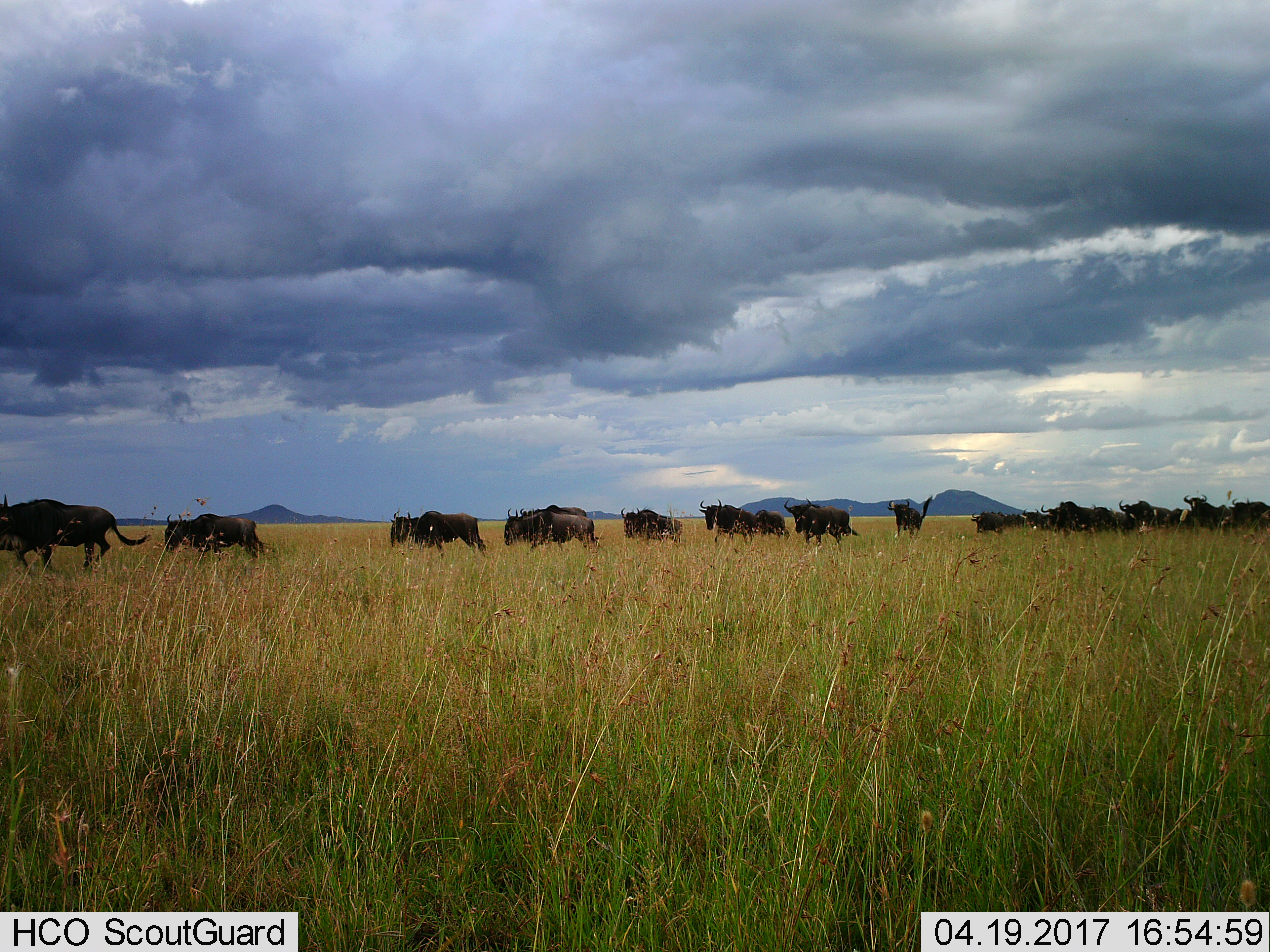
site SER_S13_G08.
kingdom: Animalia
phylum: Chordata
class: Mammalia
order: Artiodactyla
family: Bovidae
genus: Connochaetes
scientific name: Connochaetes taurinus taurinus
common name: blue wildebeest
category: wildebeestblue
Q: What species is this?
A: Wildebeestblue (blue wildebeest) (Connochaetes taurinus taurinus).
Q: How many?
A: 11-50.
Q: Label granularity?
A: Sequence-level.